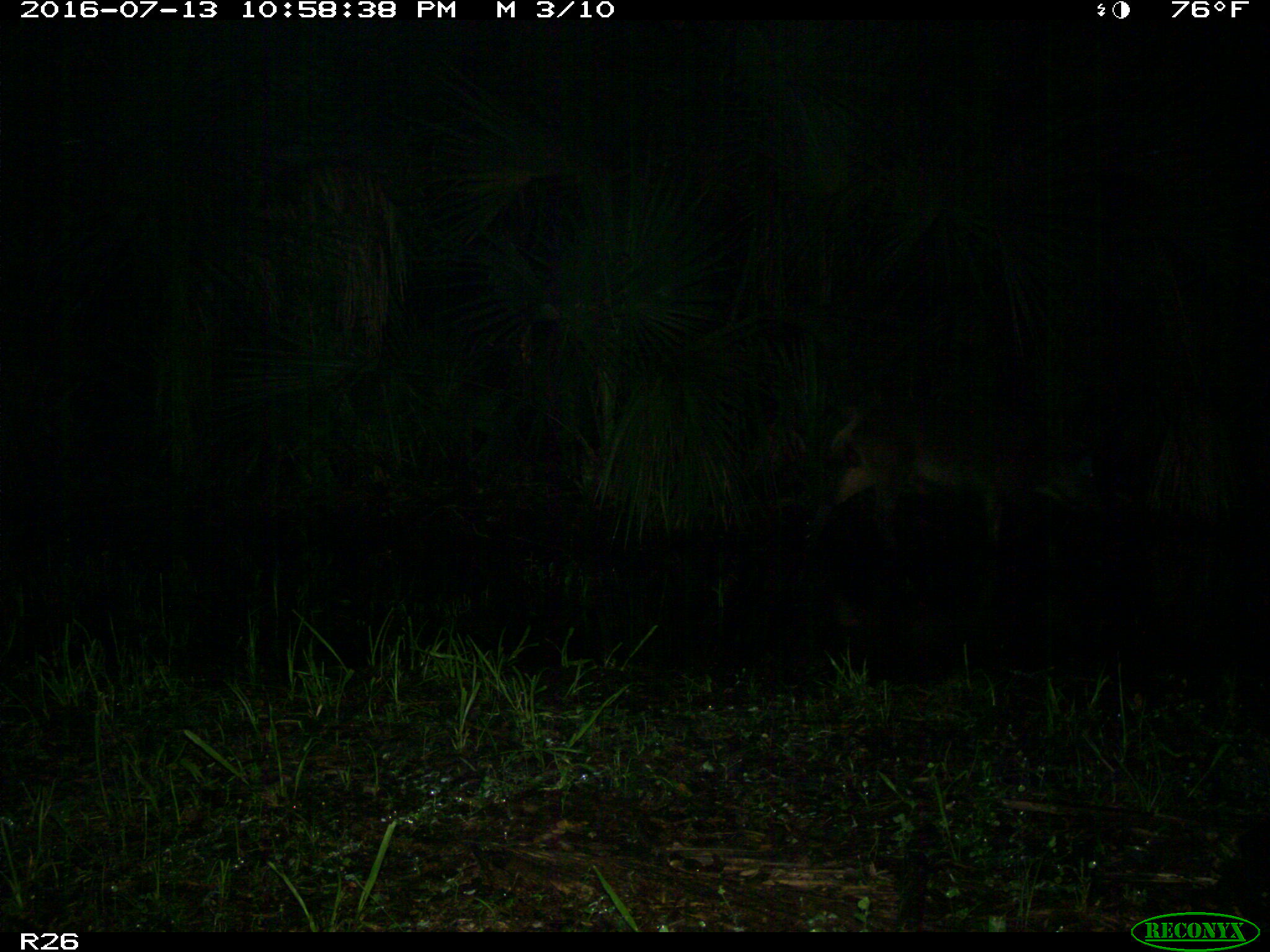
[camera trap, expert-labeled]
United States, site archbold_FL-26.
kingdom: Animalia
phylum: Chordata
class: Mammalia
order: Artiodactyla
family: Bovidae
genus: Bos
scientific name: Bos taurus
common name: domestic cow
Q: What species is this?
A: Bos taurus (domestic cow).